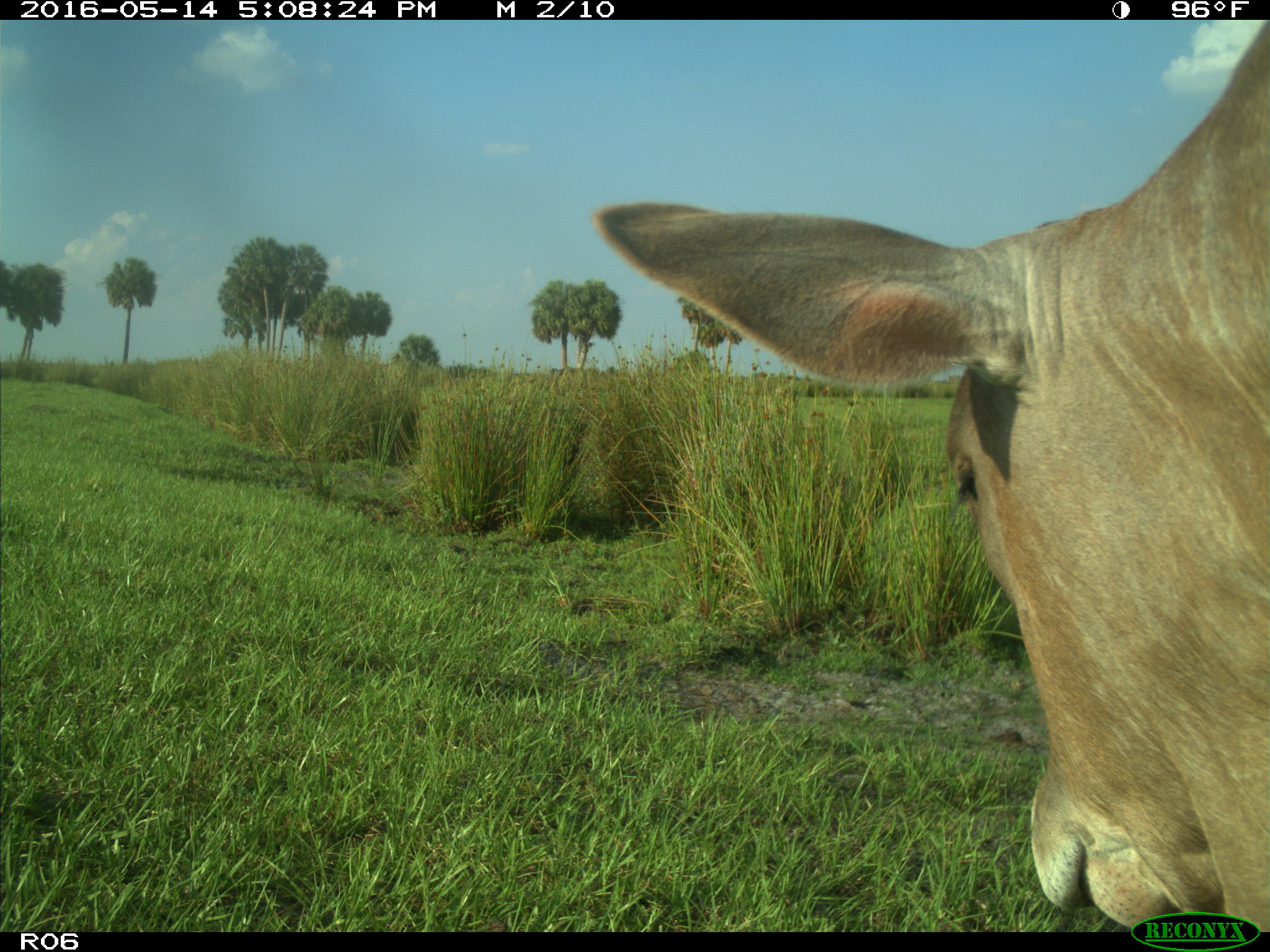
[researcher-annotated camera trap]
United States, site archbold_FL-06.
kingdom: Animalia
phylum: Chordata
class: Mammalia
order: Artiodactyla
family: Bovidae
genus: Bos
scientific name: Bos taurus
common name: domestic cow